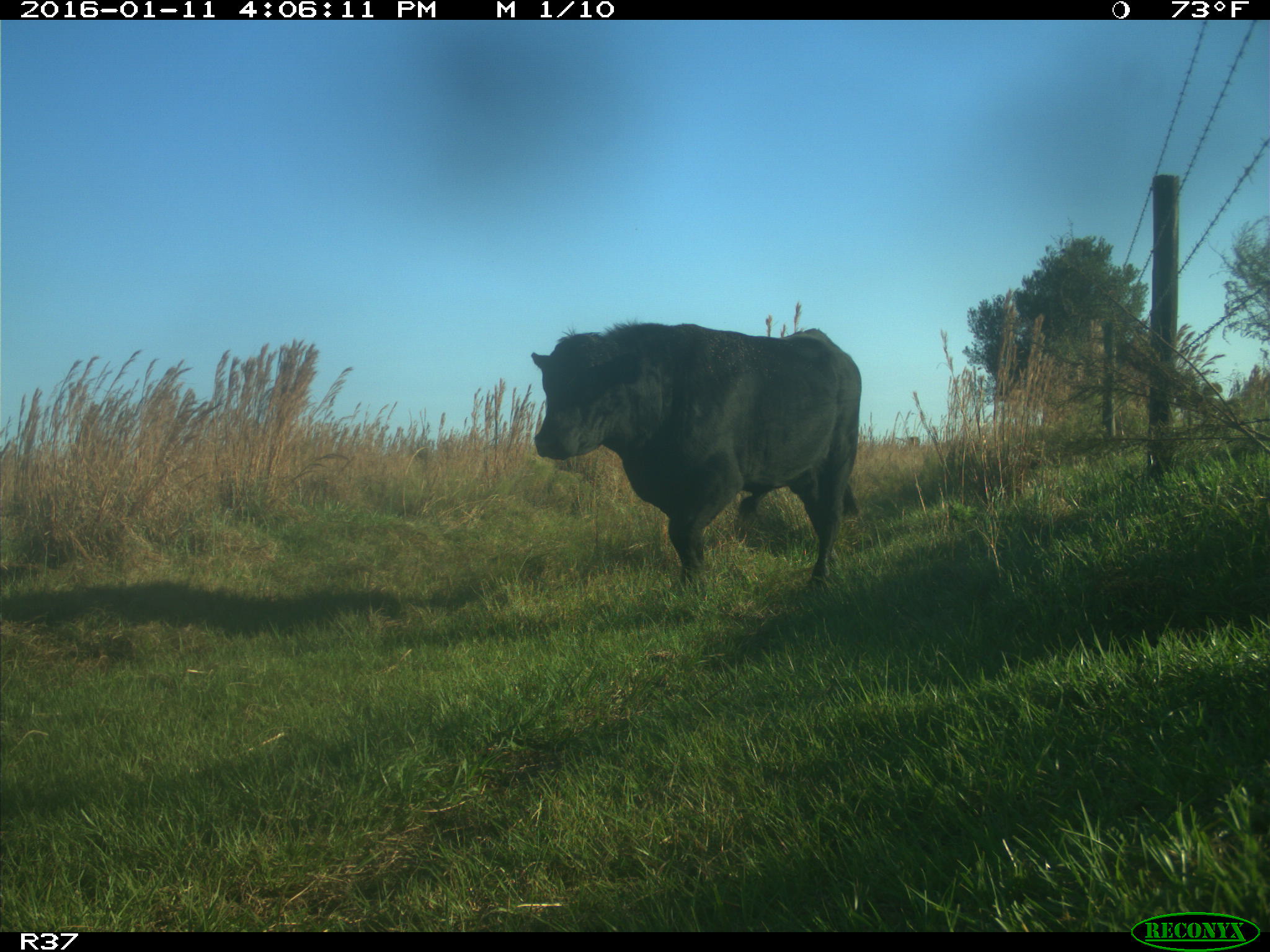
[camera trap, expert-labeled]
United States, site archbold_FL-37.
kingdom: Animalia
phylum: Chordata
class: Mammalia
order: Artiodactyla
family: Bovidae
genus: Bos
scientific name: Bos taurus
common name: domestic cow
Bos taurus (domestic cow).